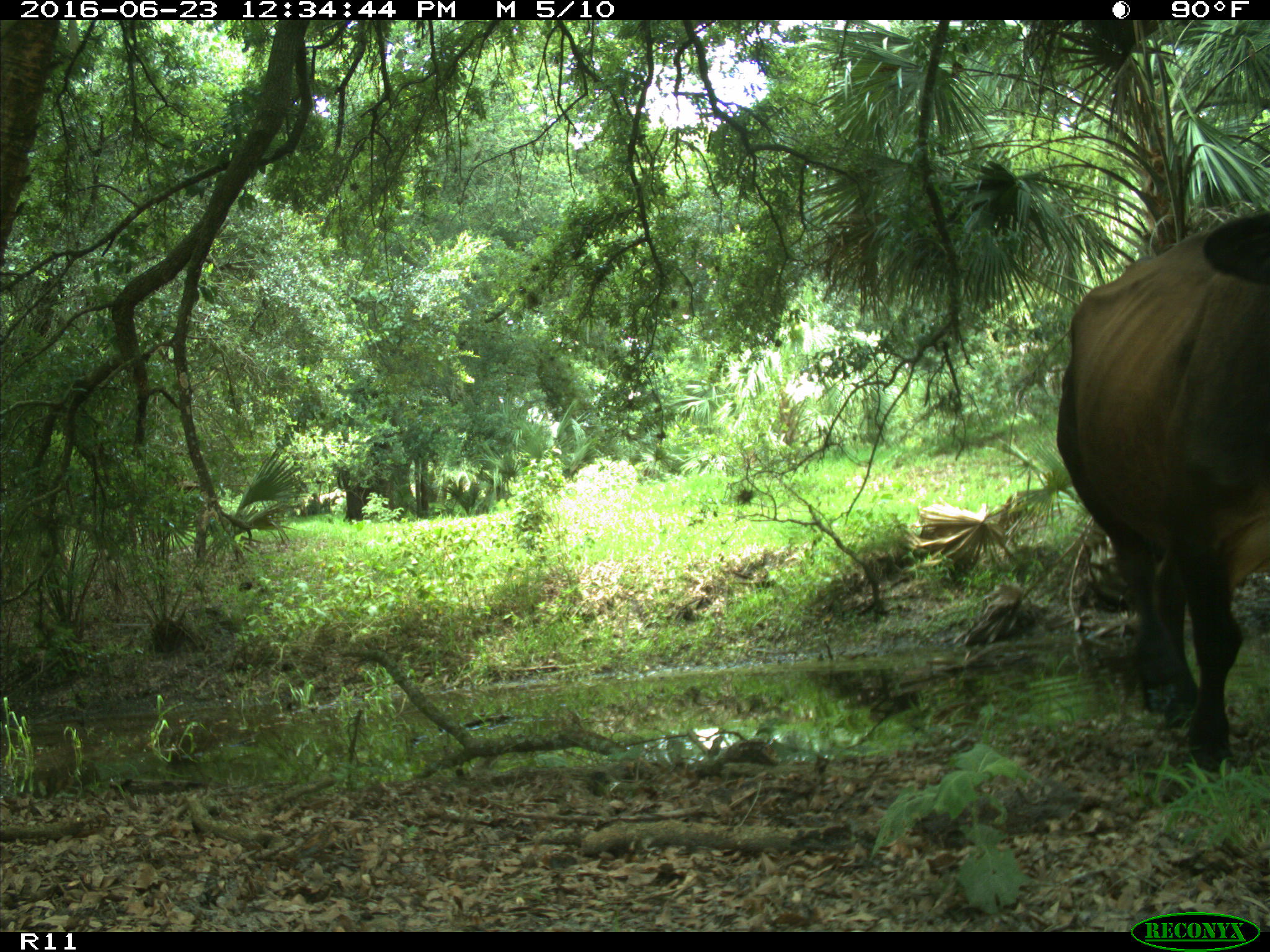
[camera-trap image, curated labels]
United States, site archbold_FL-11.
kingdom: Animalia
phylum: Chordata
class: Mammalia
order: Artiodactyla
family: Bovidae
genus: Bos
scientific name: Bos taurus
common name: domestic cow